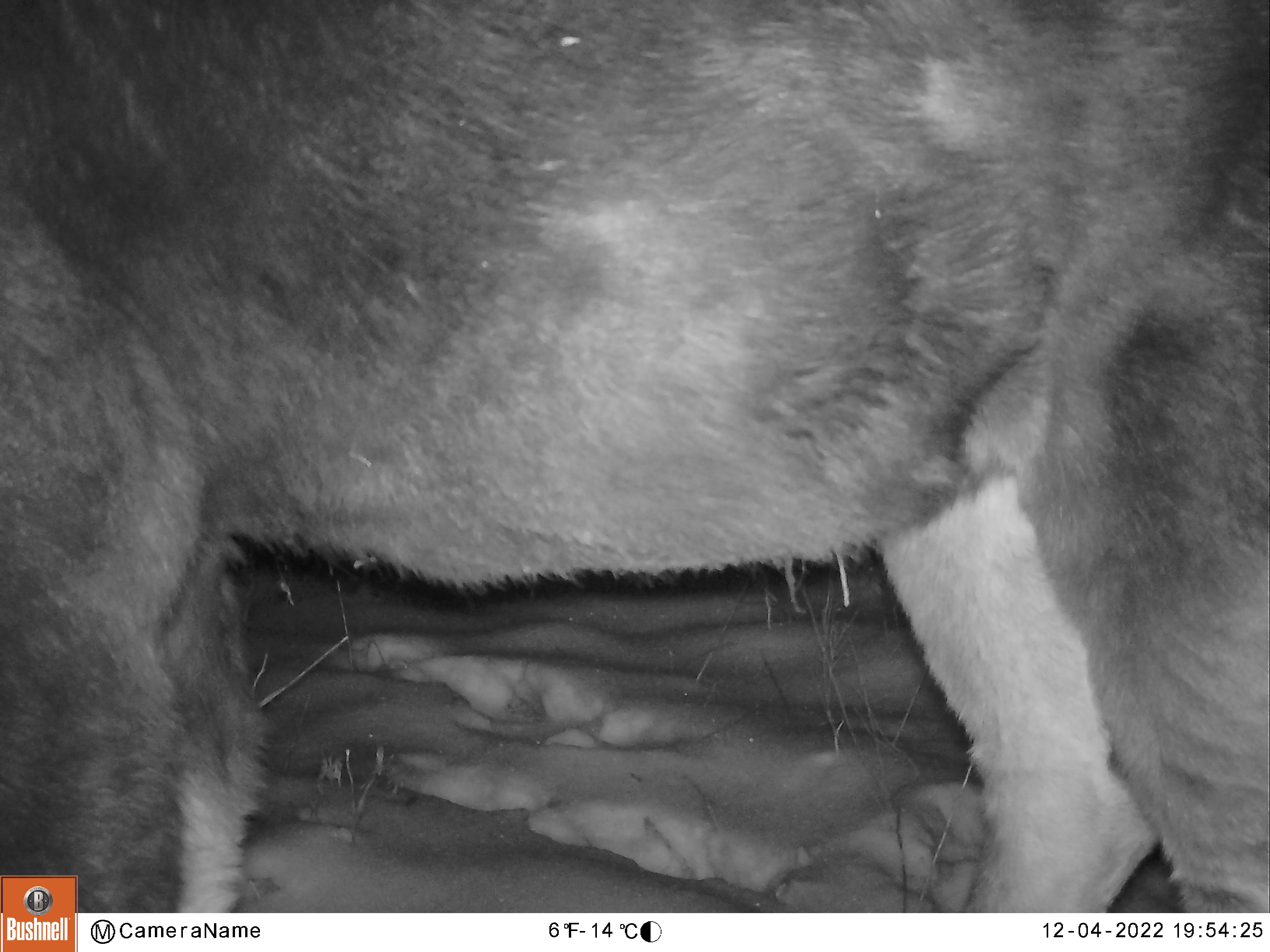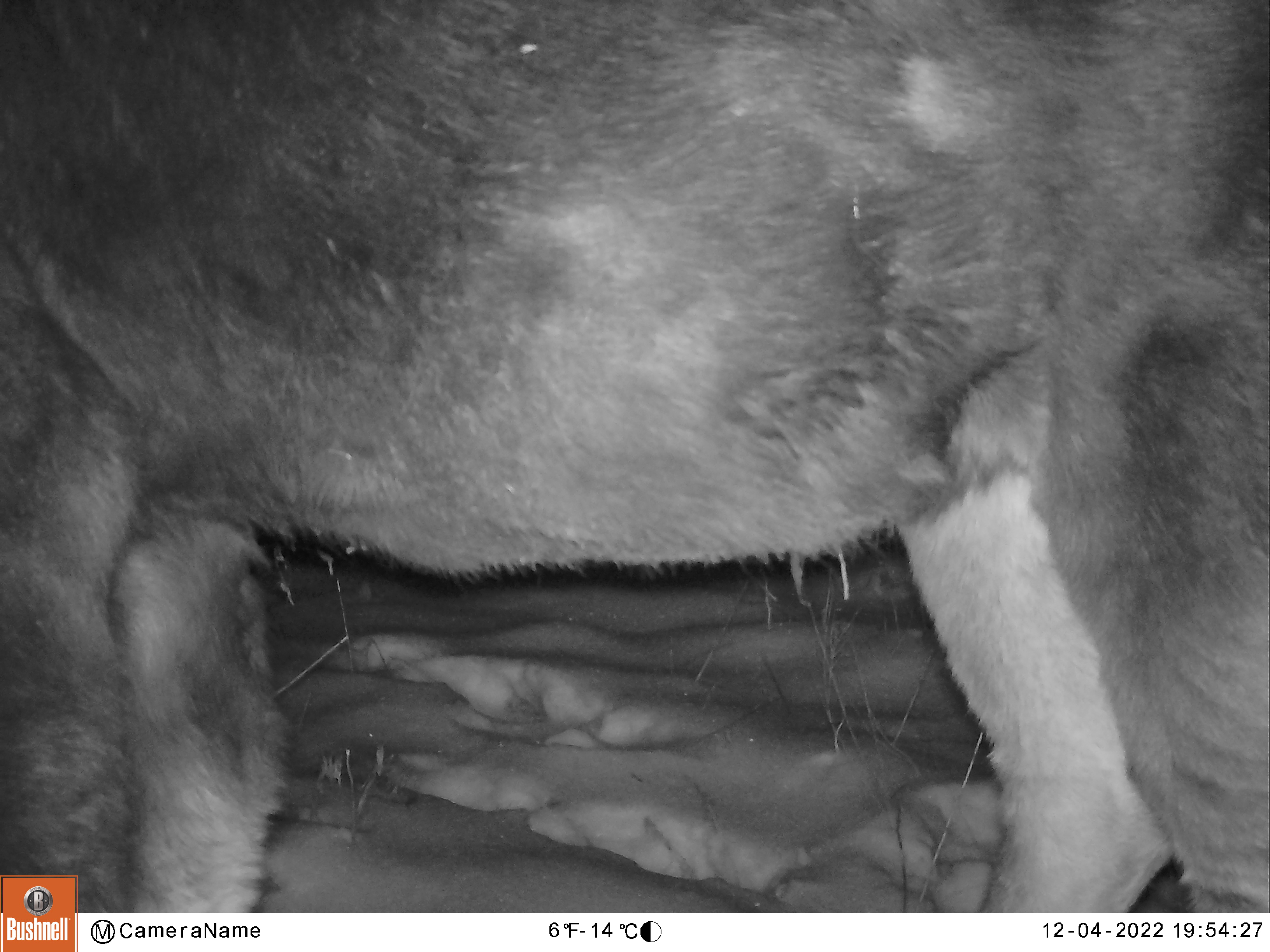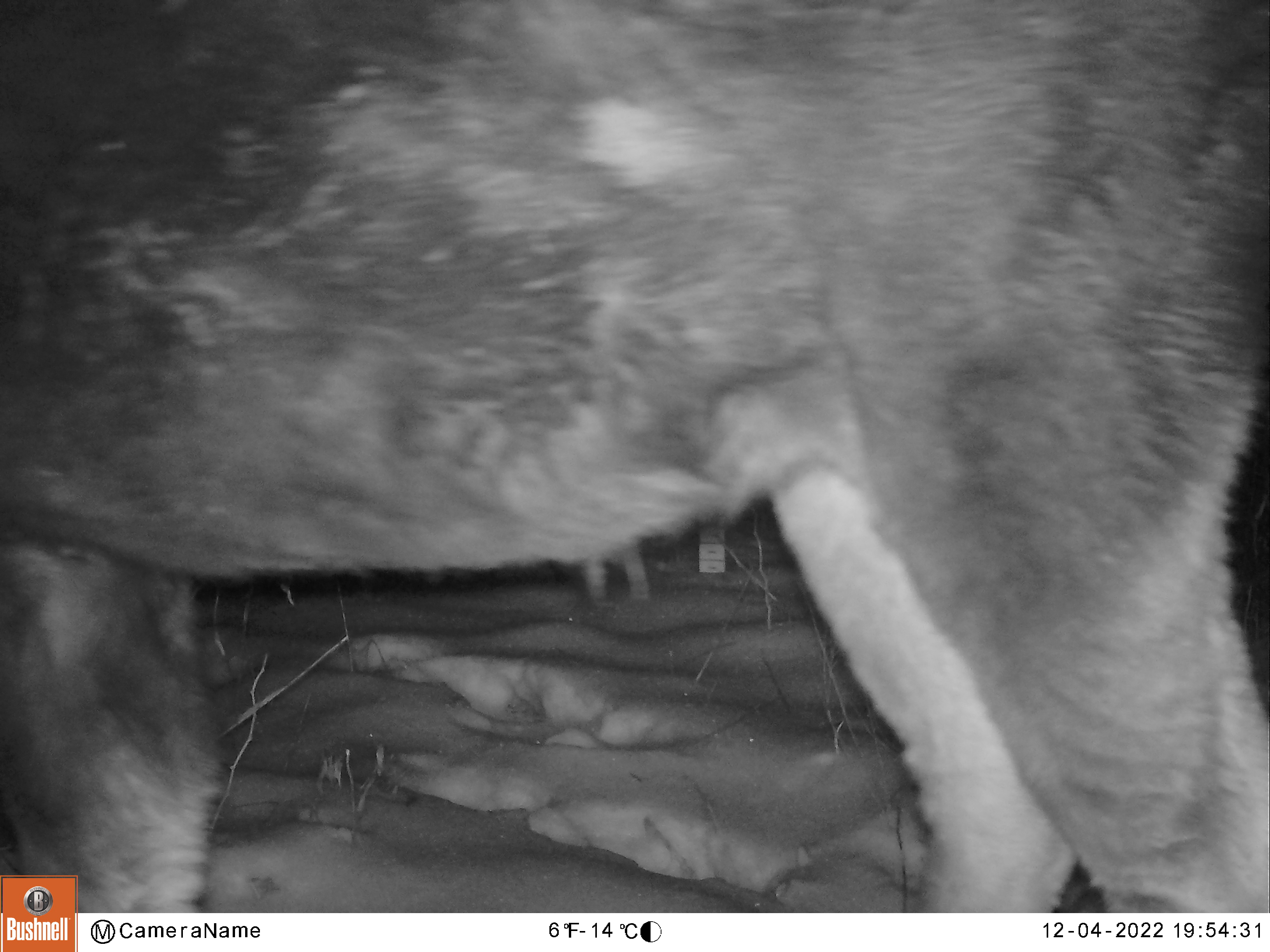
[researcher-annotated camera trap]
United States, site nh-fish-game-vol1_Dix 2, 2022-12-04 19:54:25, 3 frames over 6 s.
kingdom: Animalia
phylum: Chordata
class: Mammalia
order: Artiodactyla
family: Cervidae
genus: Alces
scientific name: Alces alces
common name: moose